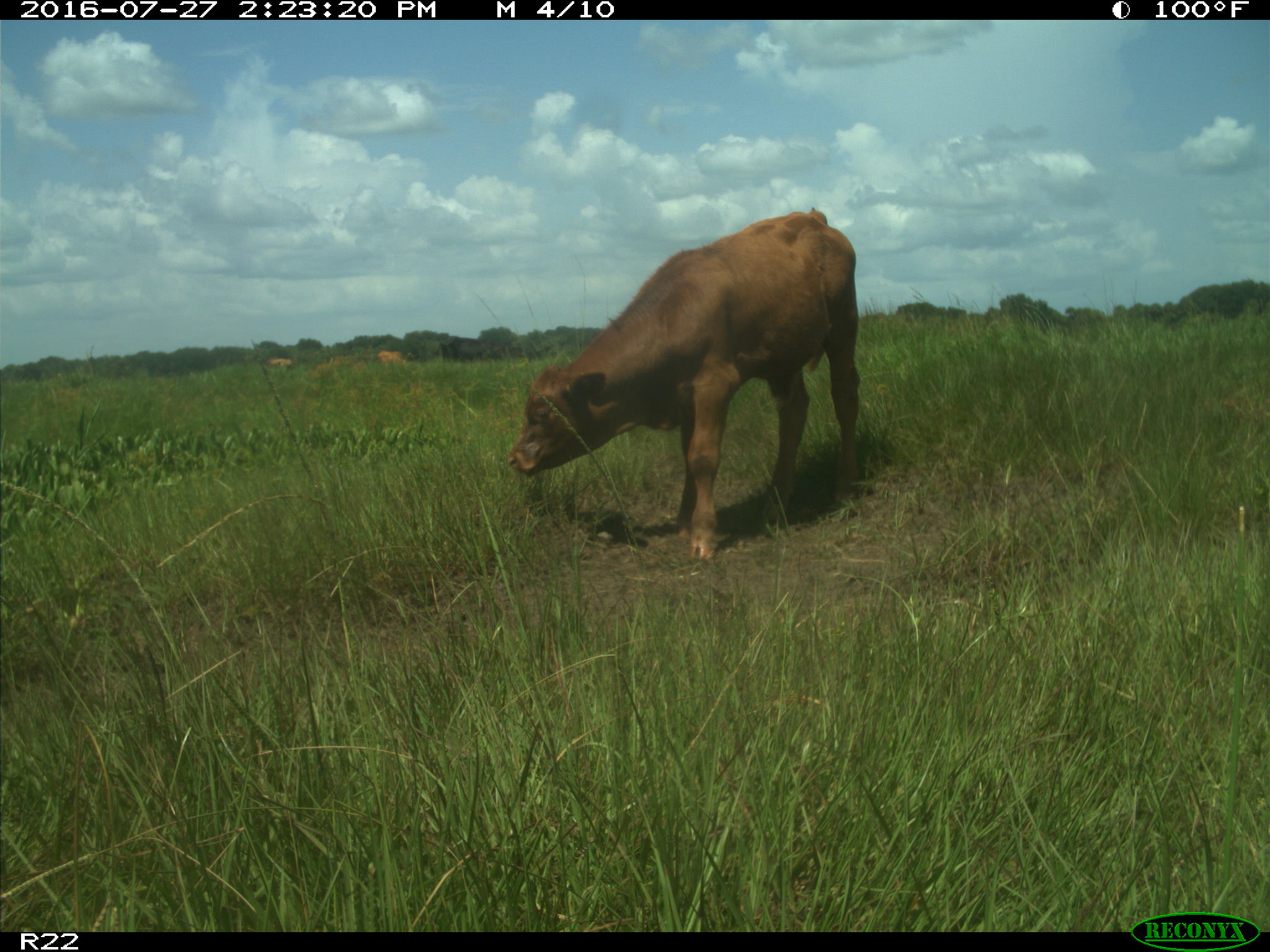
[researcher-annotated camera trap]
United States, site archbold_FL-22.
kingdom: Animalia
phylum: Chordata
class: Mammalia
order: Artiodactyla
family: Bovidae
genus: Bos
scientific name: Bos taurus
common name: domestic cow